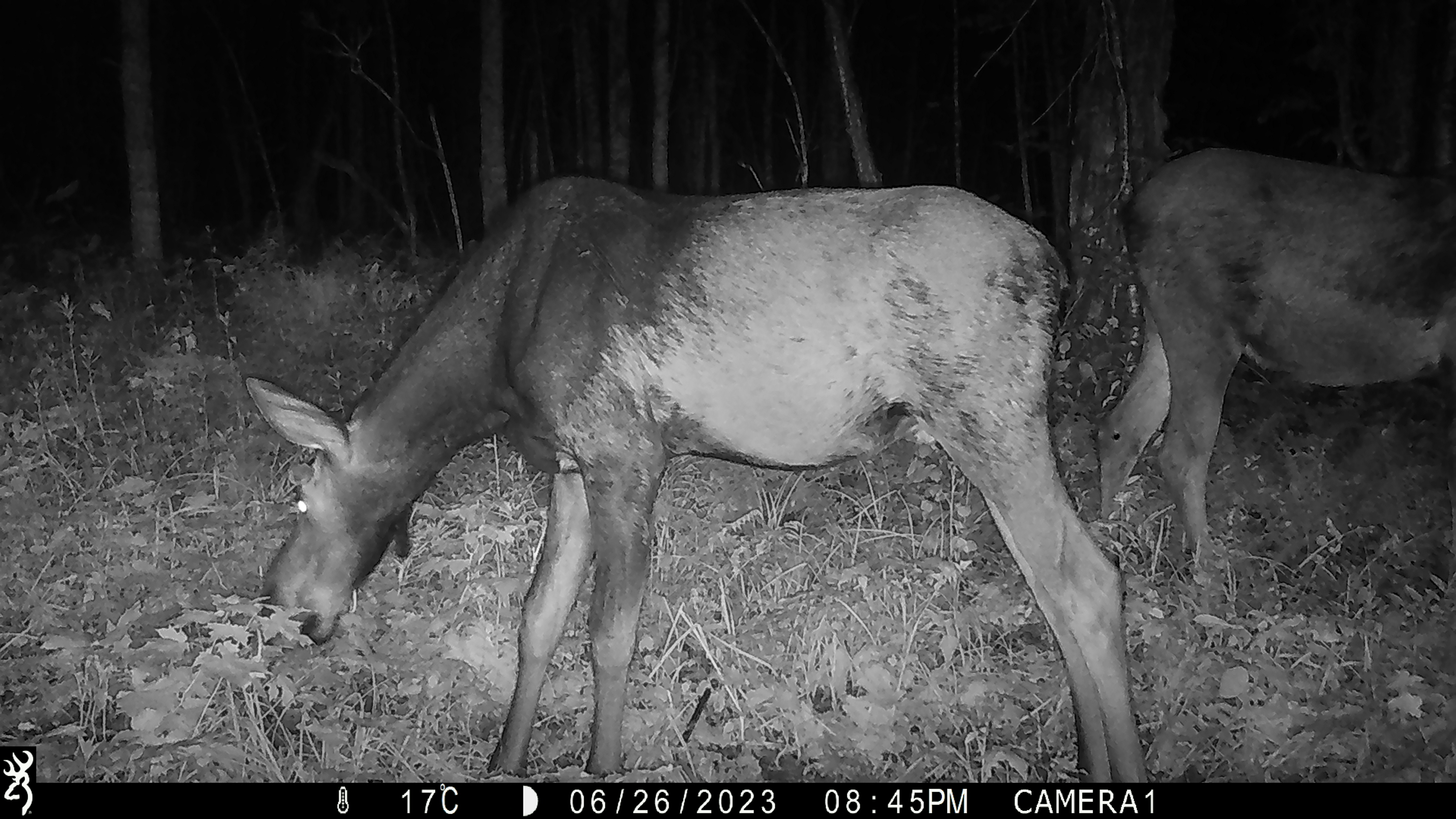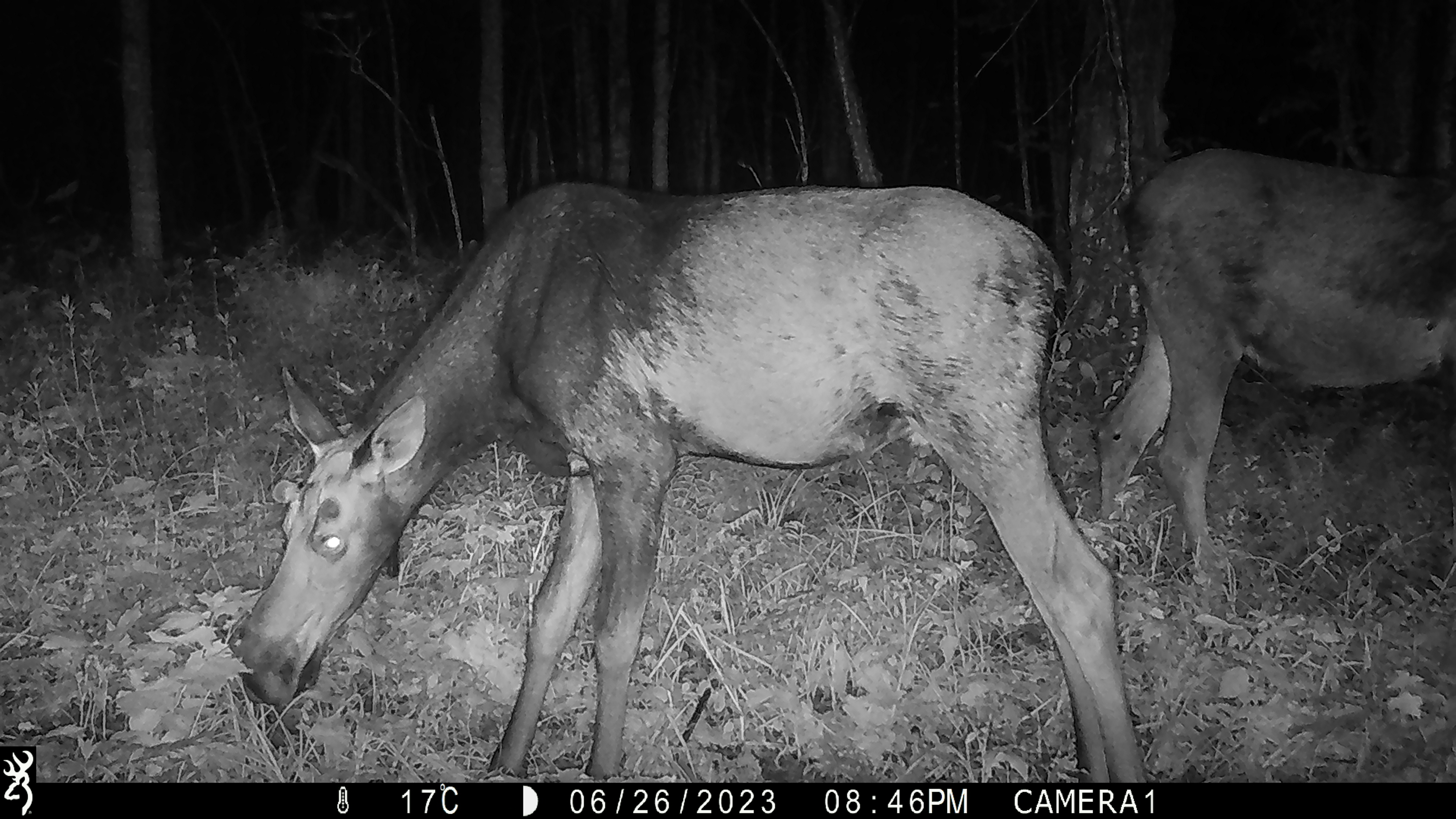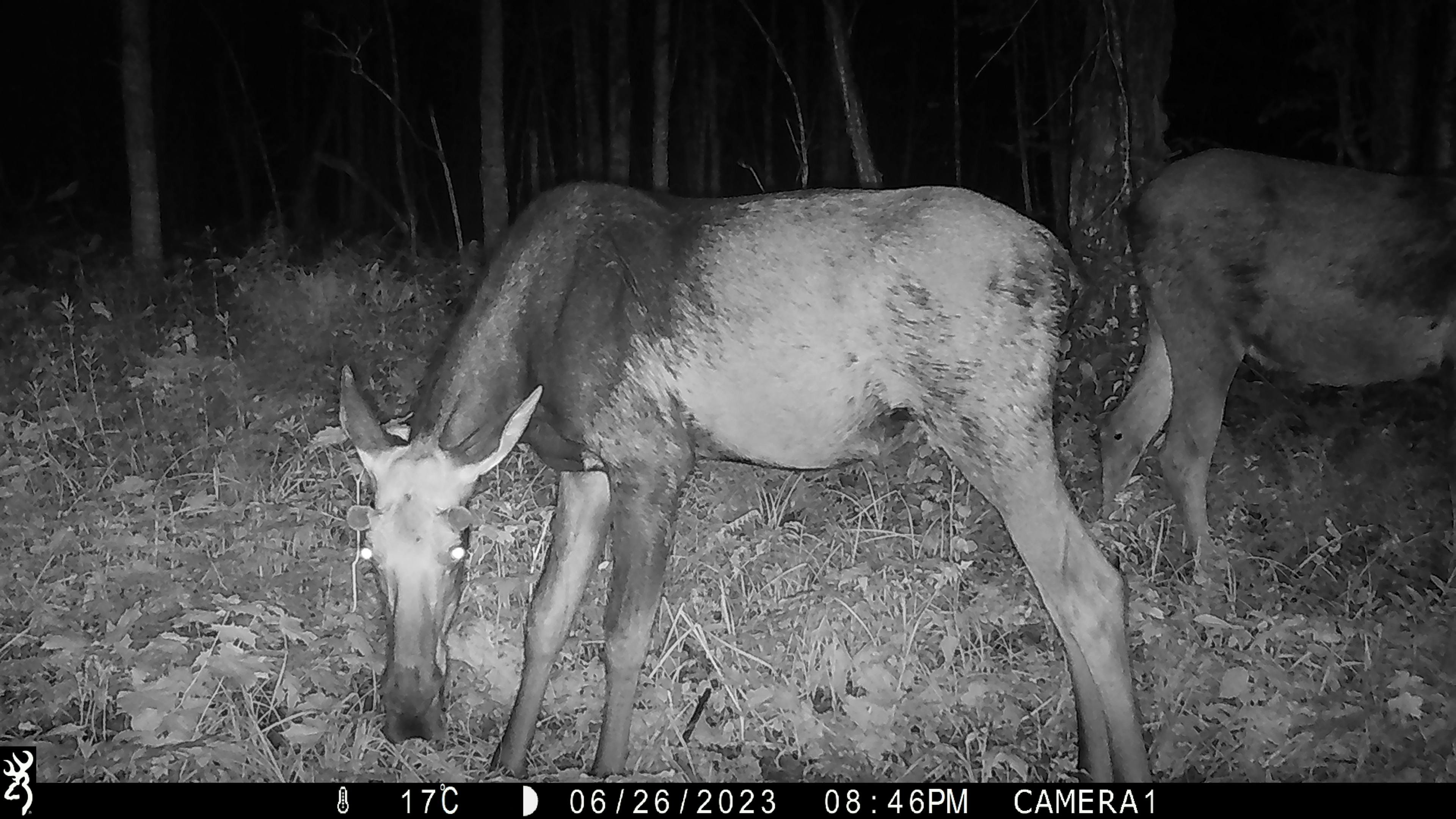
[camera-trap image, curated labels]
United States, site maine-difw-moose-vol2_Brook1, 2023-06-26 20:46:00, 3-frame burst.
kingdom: Animalia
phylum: Chordata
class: Mammalia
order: Artiodactyla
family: Cervidae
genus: Alces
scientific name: Alces alces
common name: moose